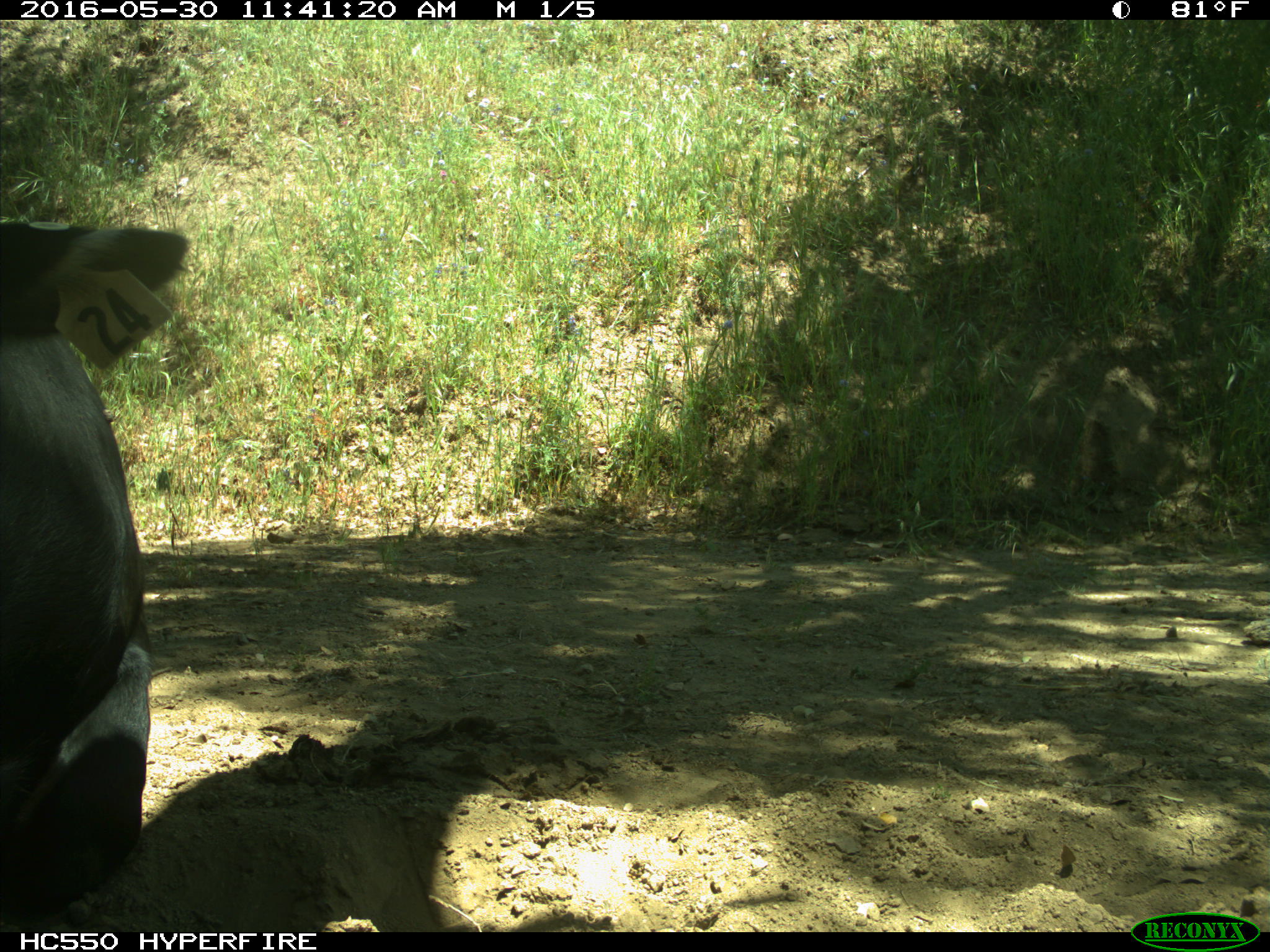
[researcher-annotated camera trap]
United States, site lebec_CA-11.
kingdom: Animalia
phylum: Chordata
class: Mammalia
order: Artiodactyla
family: Bovidae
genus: Bos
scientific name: Bos taurus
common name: domestic cow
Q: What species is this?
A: Bos taurus (domestic cow).